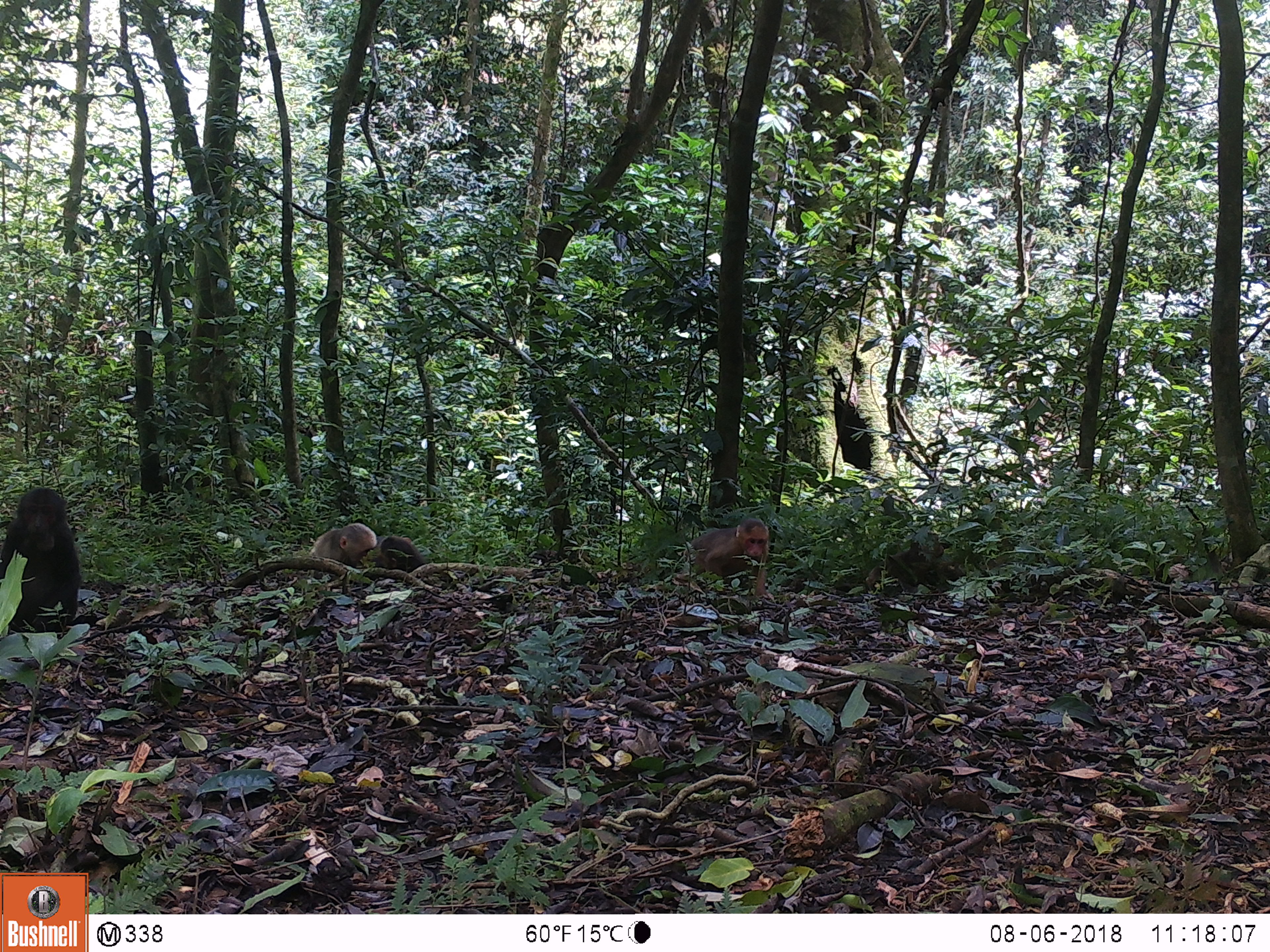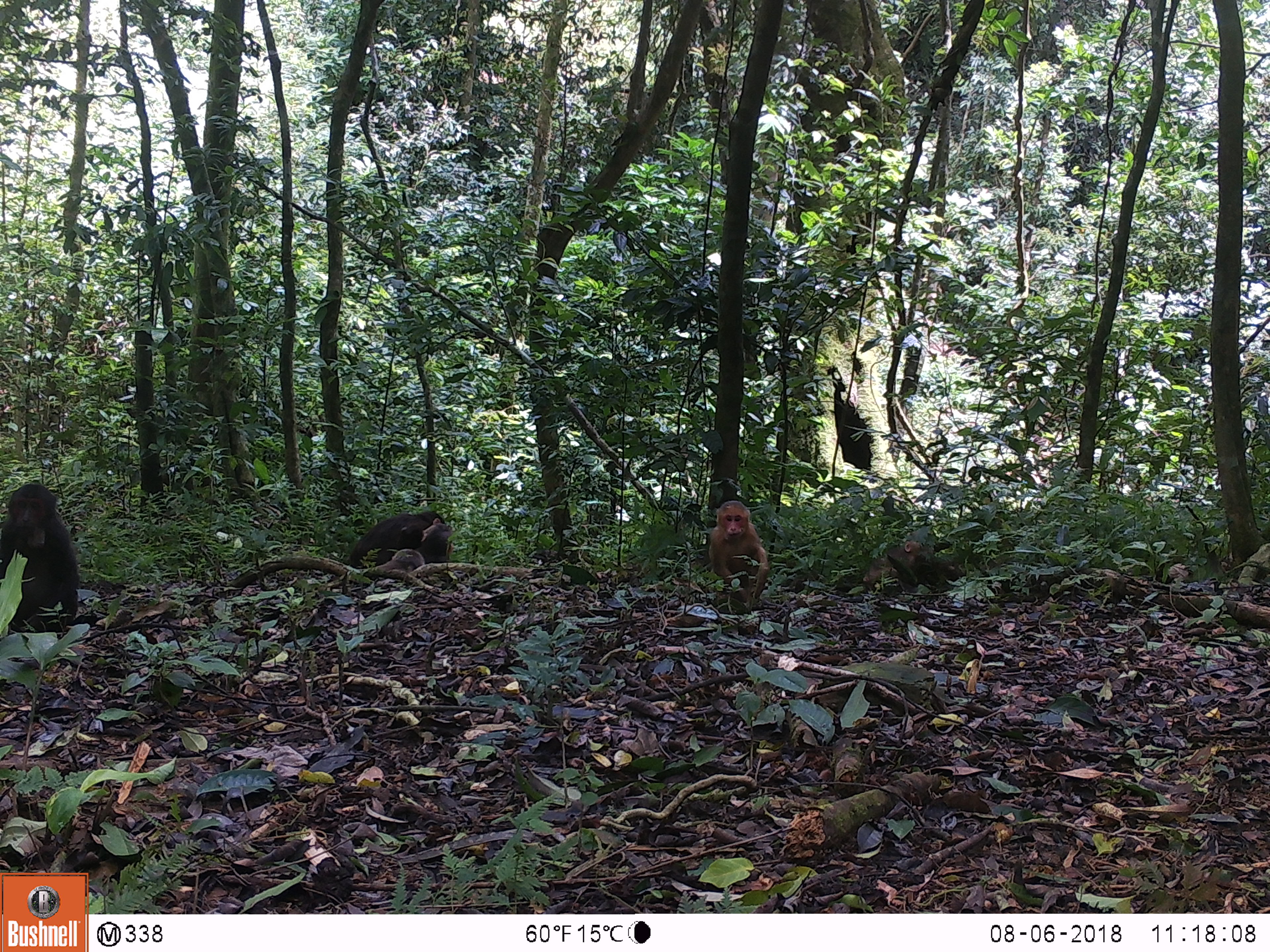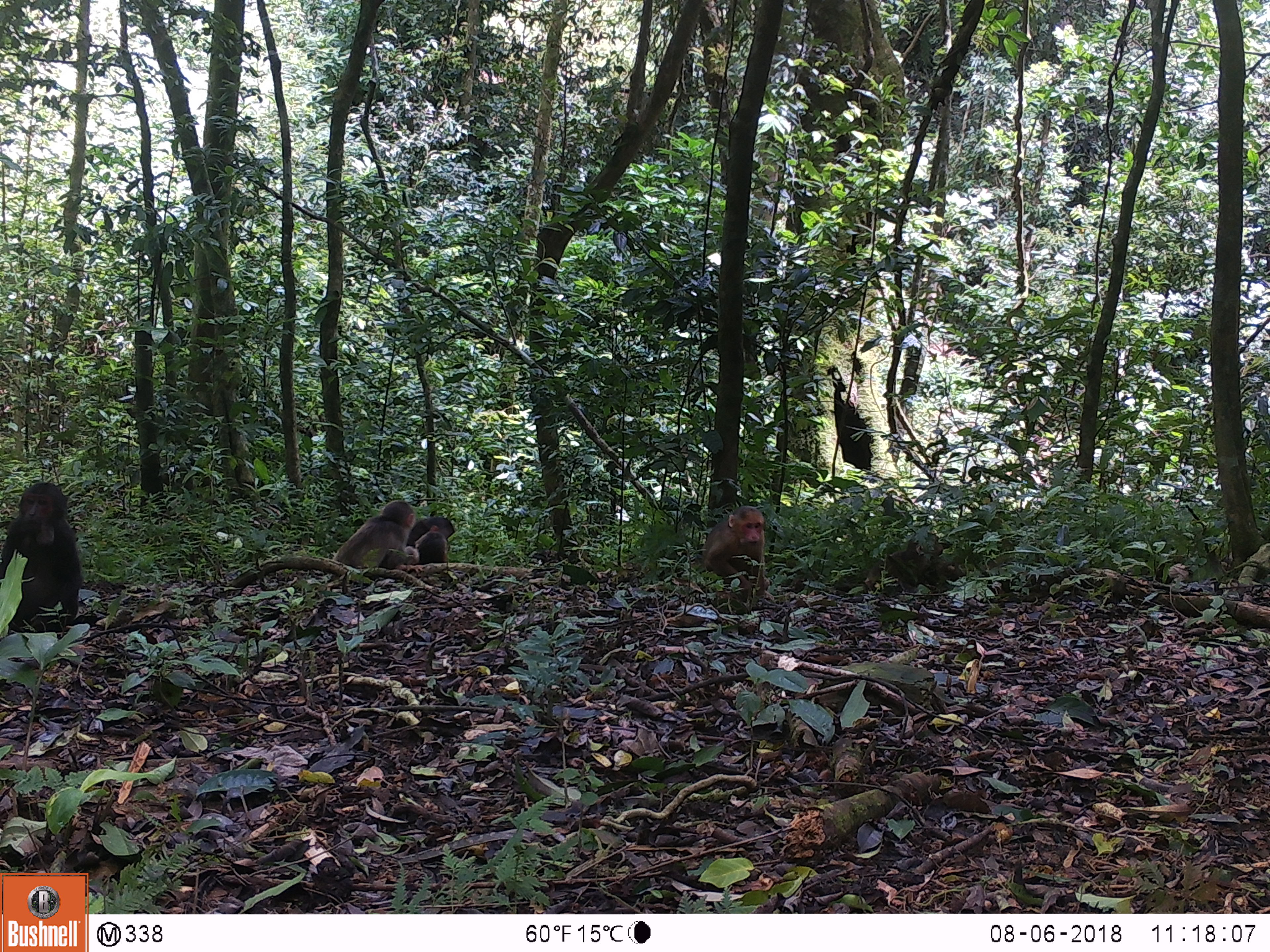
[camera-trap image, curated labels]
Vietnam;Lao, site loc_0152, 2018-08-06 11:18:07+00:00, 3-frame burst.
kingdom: Animalia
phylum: Chordata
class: Mammalia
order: Primates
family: Cercopithecidae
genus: Macaca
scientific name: Macaca arctoides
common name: stump-tailed macaque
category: stump tailed macaque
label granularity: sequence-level